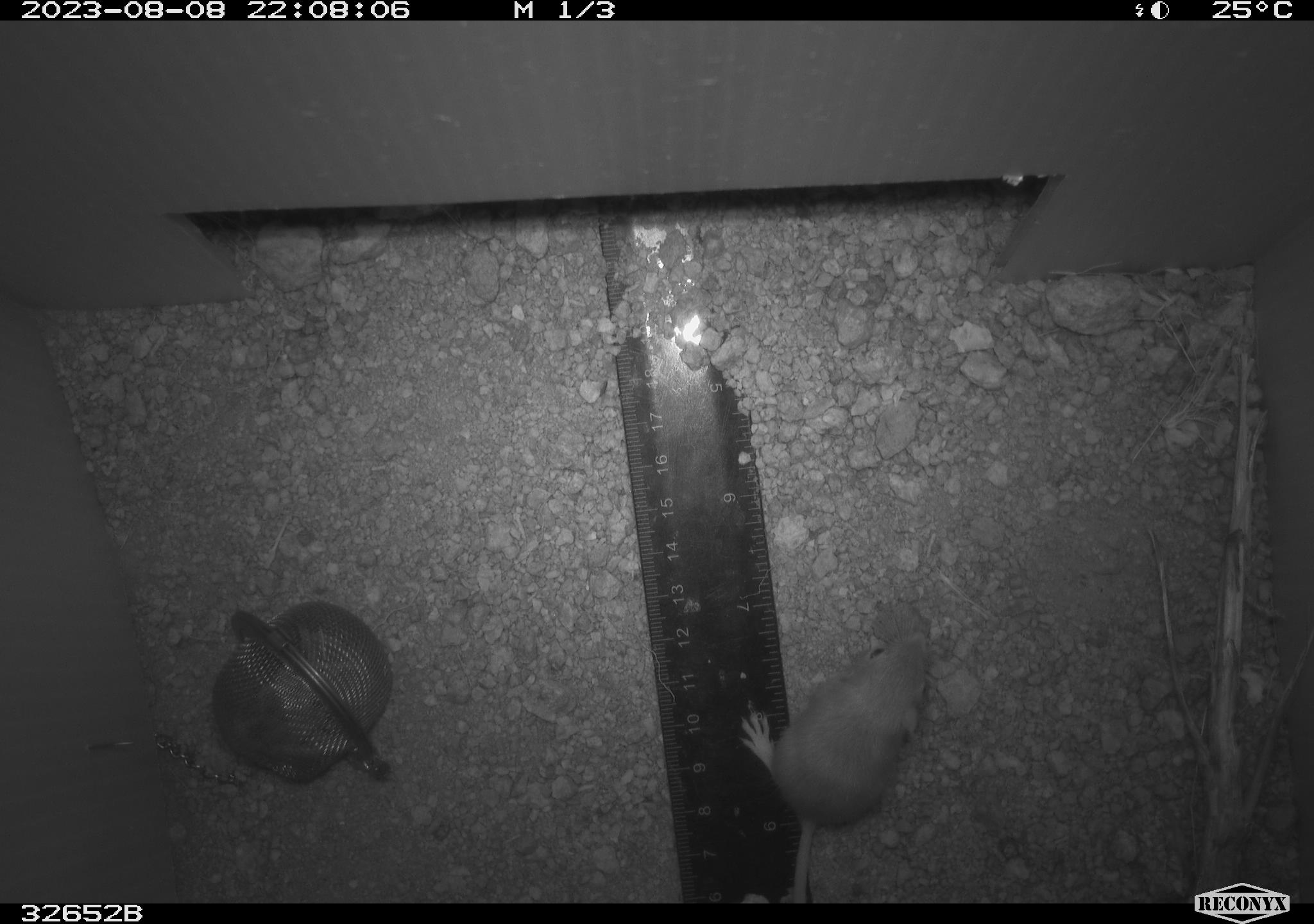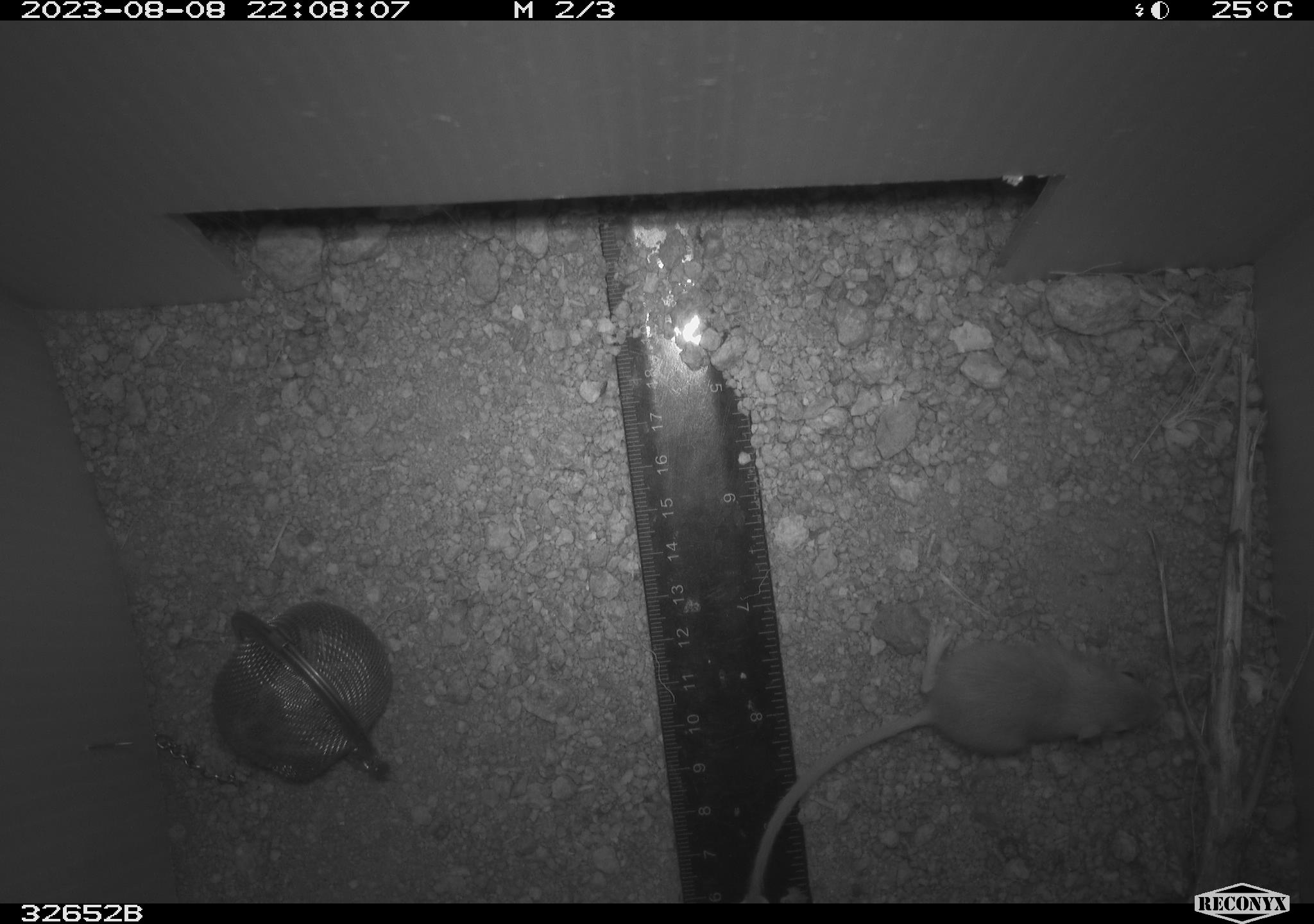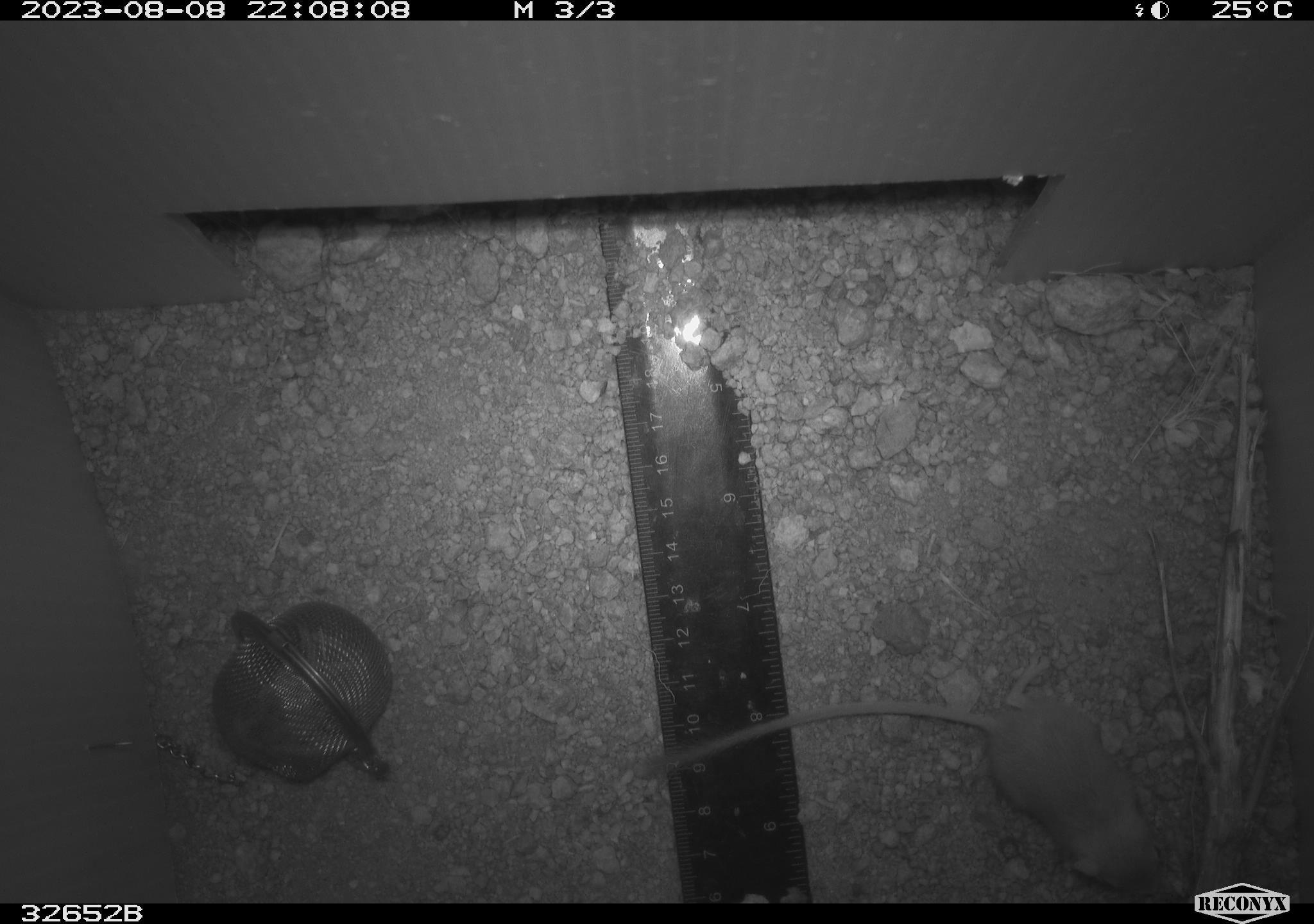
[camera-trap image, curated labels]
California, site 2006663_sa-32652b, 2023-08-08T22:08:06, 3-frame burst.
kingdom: Animalia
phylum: Chordata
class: Mammalia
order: Rodentia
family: Heteromyidae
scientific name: Heteromyidae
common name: kangaroo rats and pocket mice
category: heteromyidae family